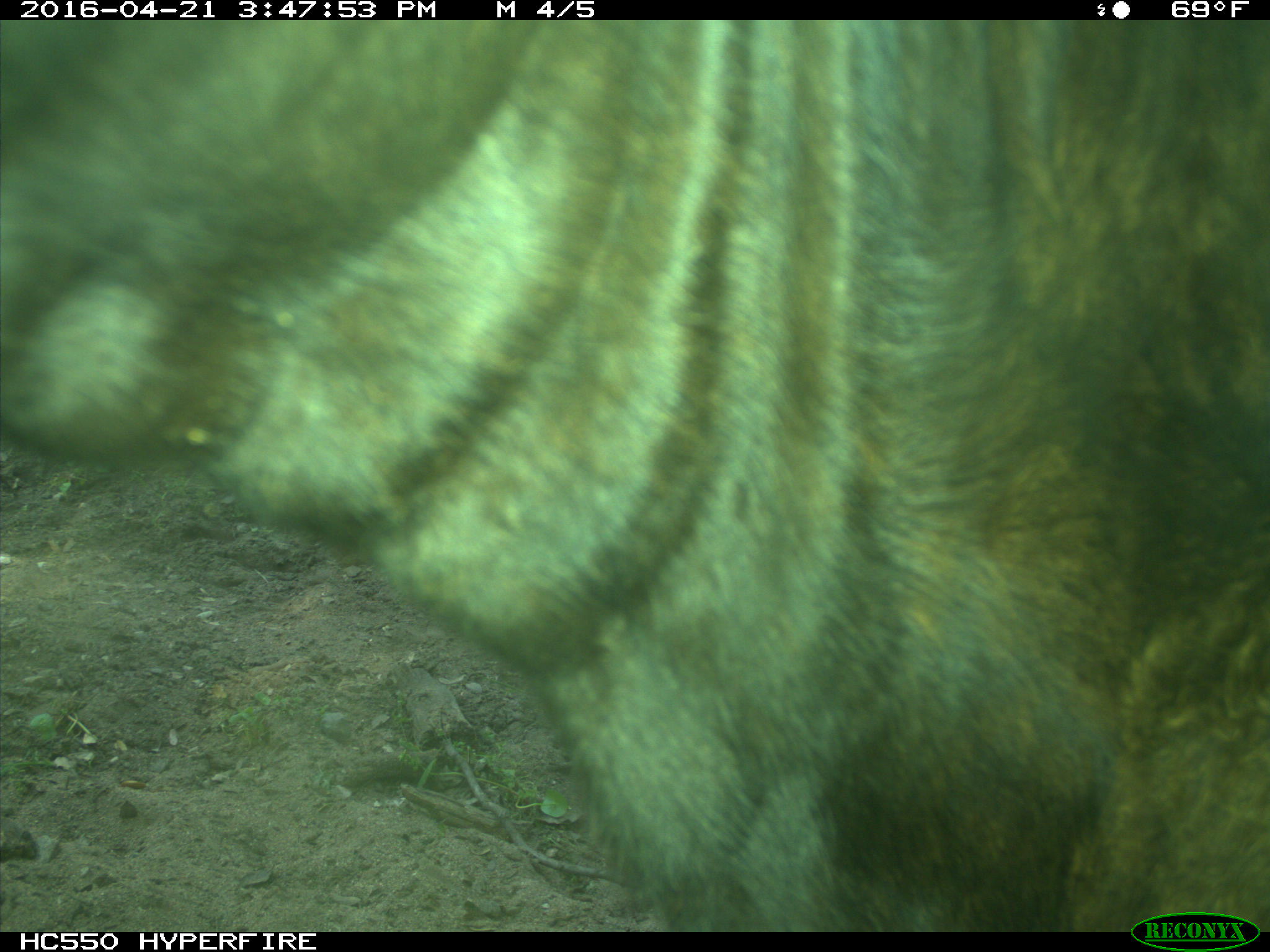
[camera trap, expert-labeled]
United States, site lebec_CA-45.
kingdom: Animalia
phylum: Chordata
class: Mammalia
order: Artiodactyla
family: Bovidae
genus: Bos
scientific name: Bos taurus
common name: domestic cow